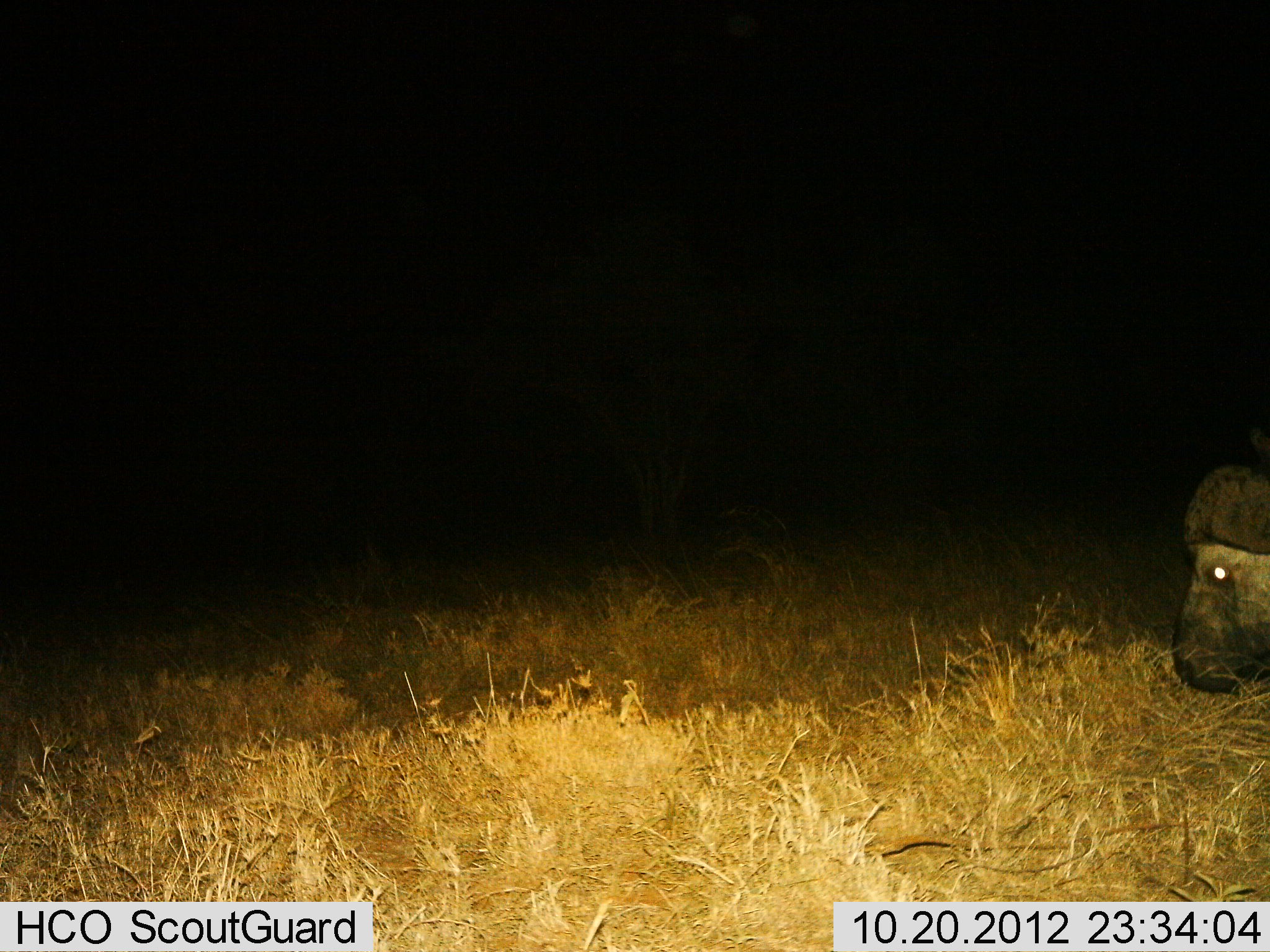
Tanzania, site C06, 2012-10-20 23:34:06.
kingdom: Animalia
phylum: Chordata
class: Mammalia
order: Artiodactyla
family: Bovidae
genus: Syncerus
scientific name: Syncerus caffer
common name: cape buffalo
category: buffalo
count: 1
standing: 60%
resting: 0%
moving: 10%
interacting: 0%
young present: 0%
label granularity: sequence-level